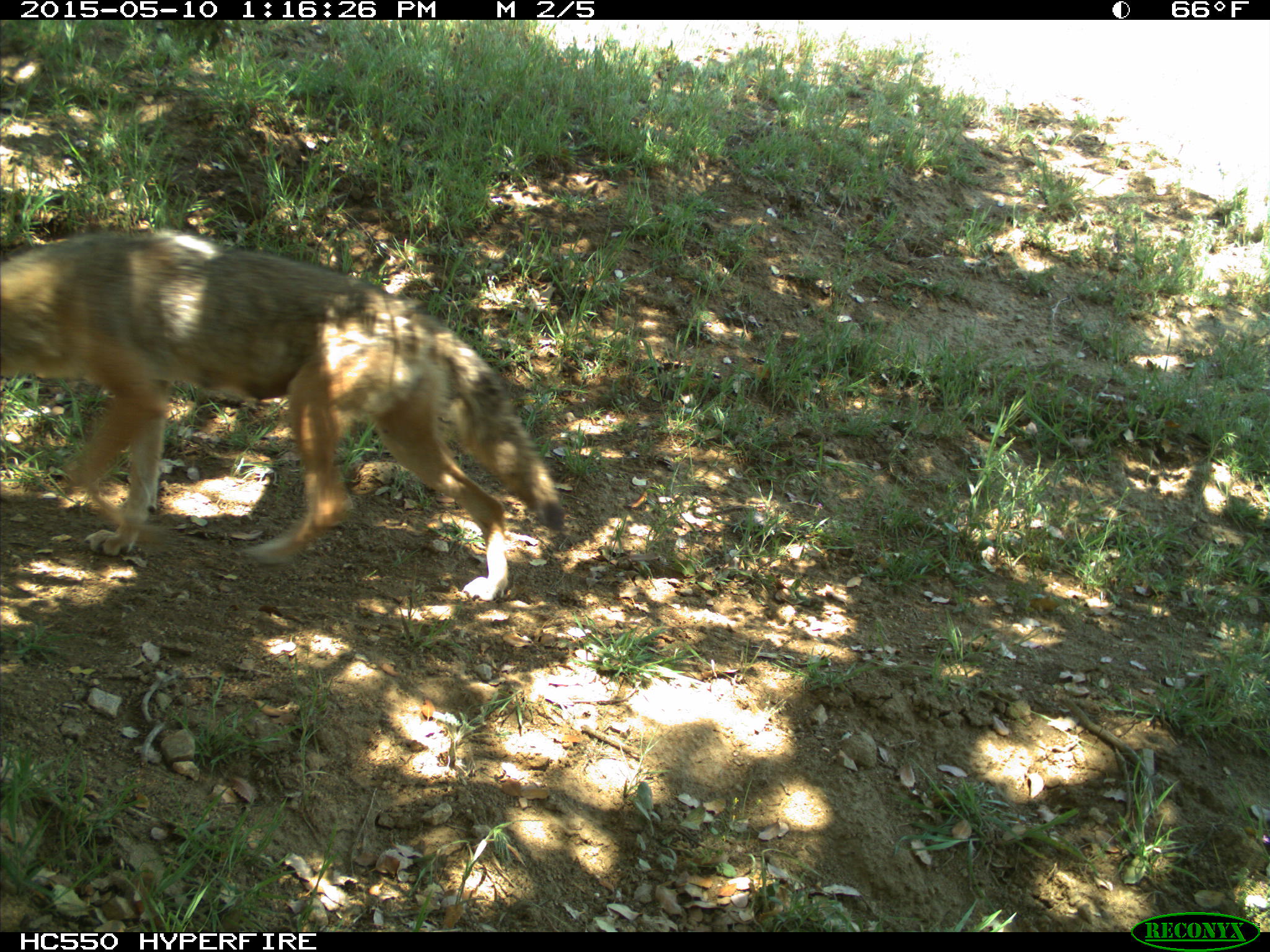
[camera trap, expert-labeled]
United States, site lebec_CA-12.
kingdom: Animalia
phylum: Chordata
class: Mammalia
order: Carnivora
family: Canidae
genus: Canis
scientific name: Canis latrans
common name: coyote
Canis latrans (coyote).